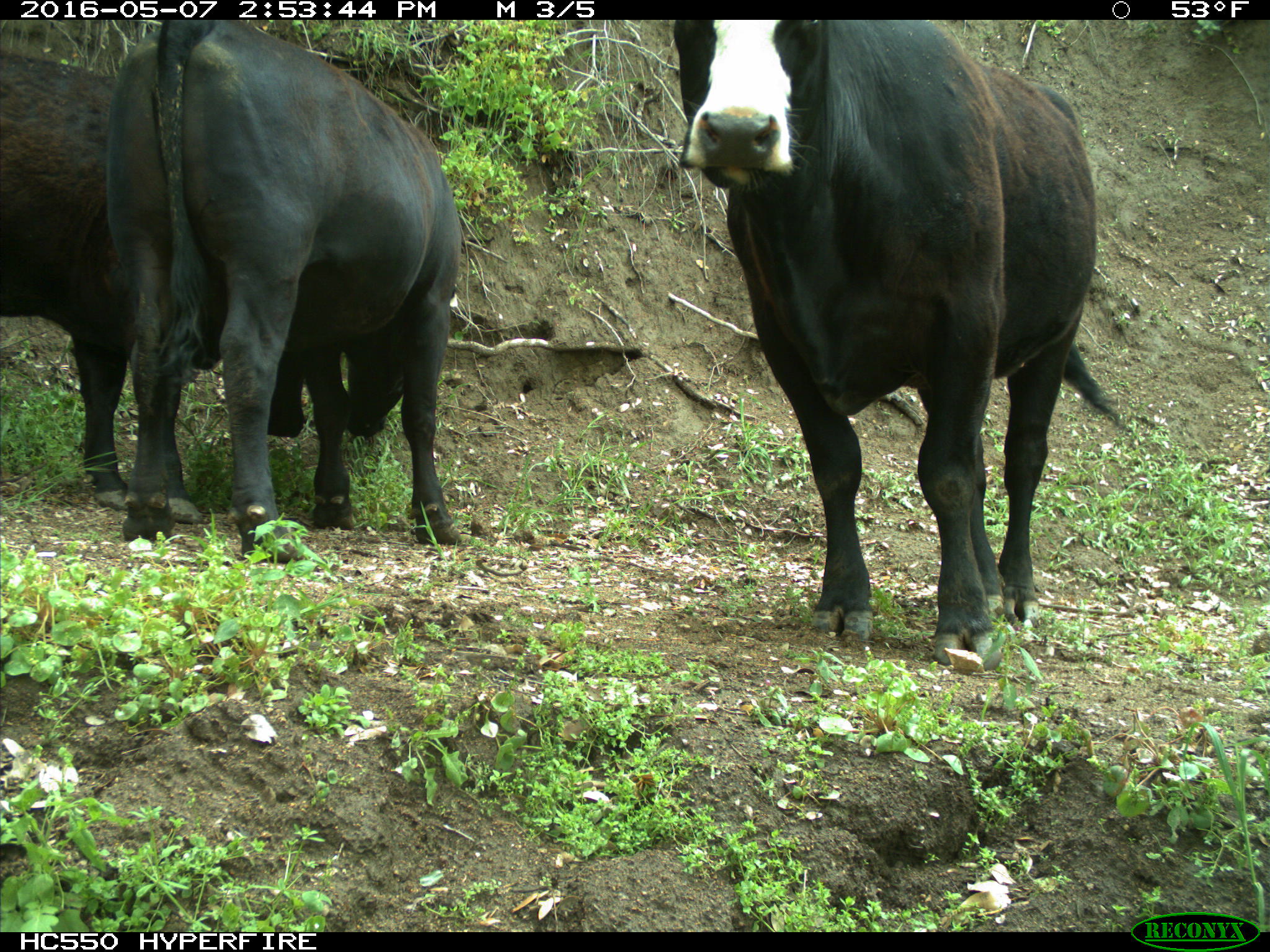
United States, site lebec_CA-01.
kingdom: Animalia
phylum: Chordata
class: Mammalia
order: Artiodactyla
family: Bovidae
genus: Bos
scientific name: Bos taurus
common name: domestic cow